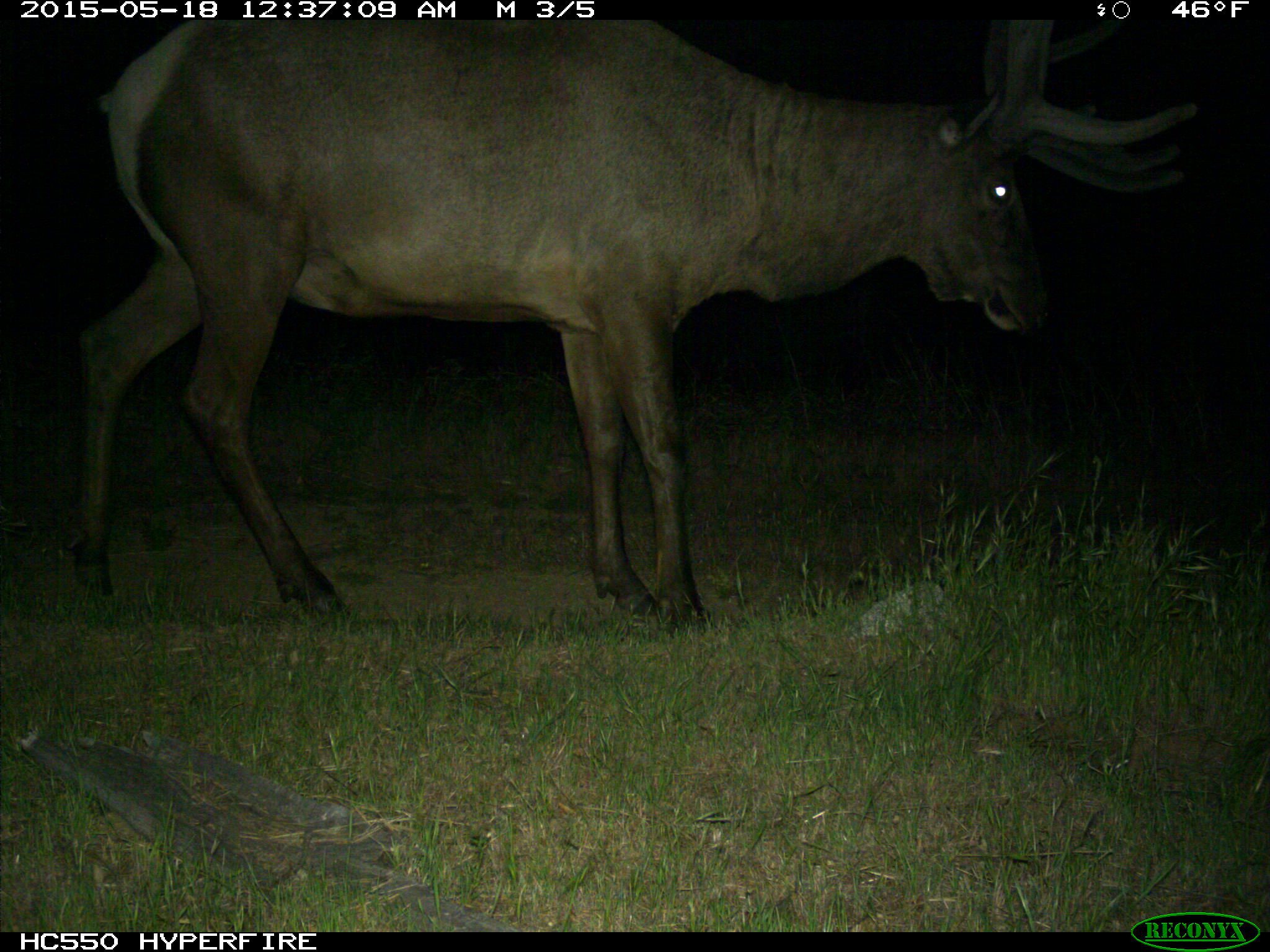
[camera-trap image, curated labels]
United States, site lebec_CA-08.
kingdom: Animalia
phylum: Chordata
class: Mammalia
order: Artiodactyla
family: Cervidae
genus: Cervus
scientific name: Cervus canadensis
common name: elk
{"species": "Cervus canadensis (elk)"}